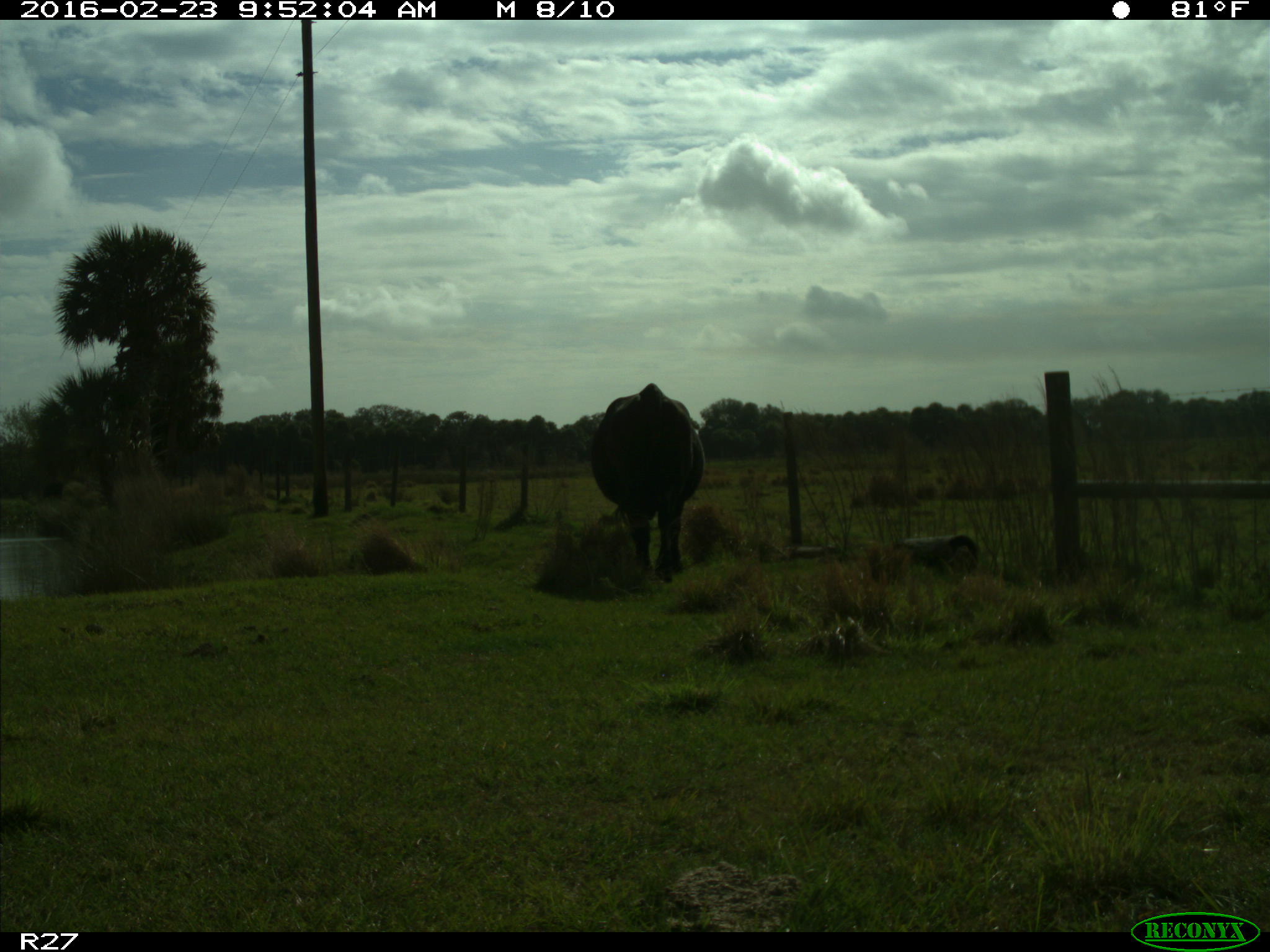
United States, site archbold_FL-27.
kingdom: Animalia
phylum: Chordata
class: Mammalia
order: Artiodactyla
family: Bovidae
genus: Bos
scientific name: Bos taurus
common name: domestic cow